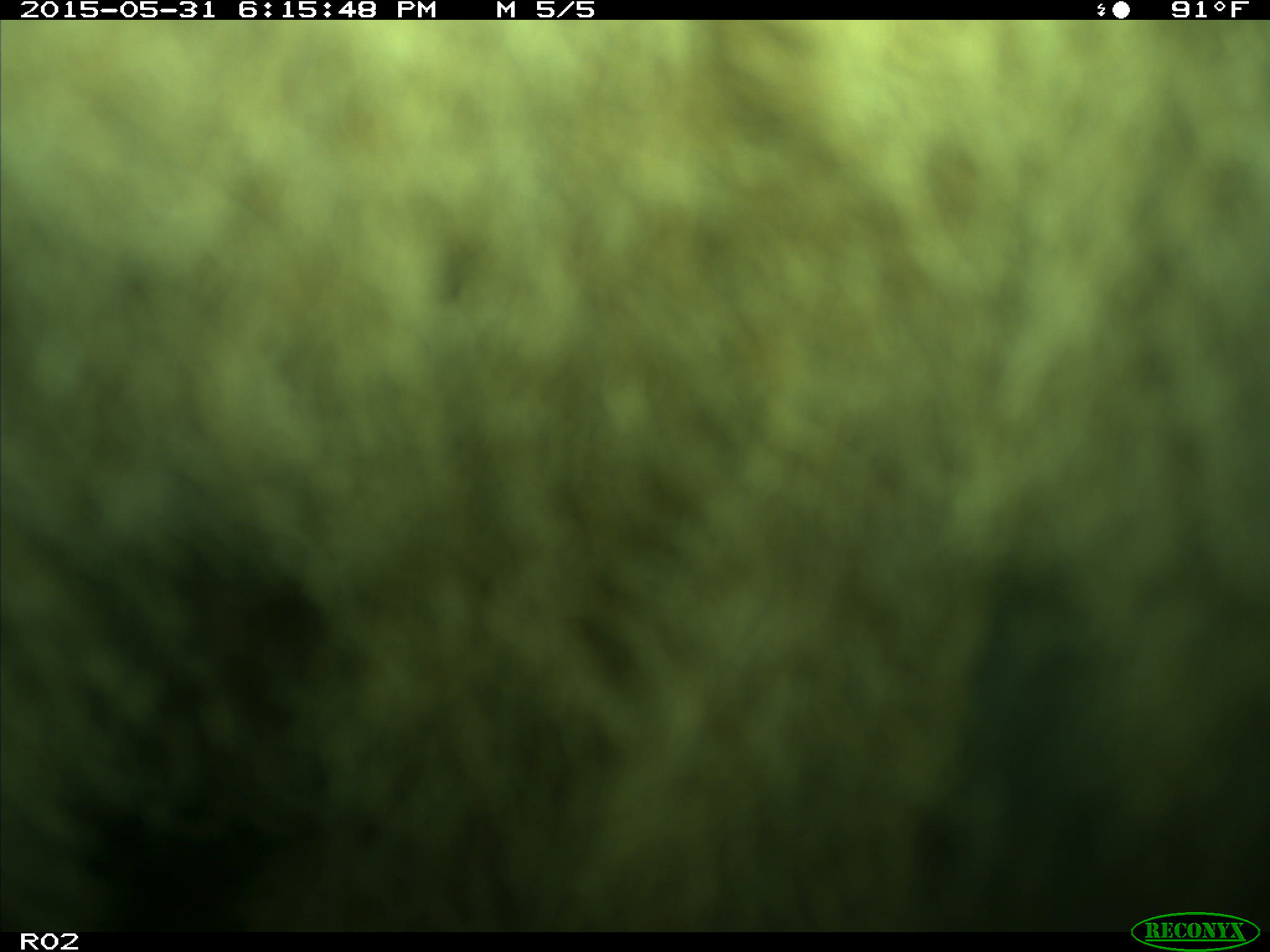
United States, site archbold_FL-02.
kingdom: Animalia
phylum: Chordata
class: Mammalia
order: Artiodactyla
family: Bovidae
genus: Bos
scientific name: Bos taurus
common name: domestic cow